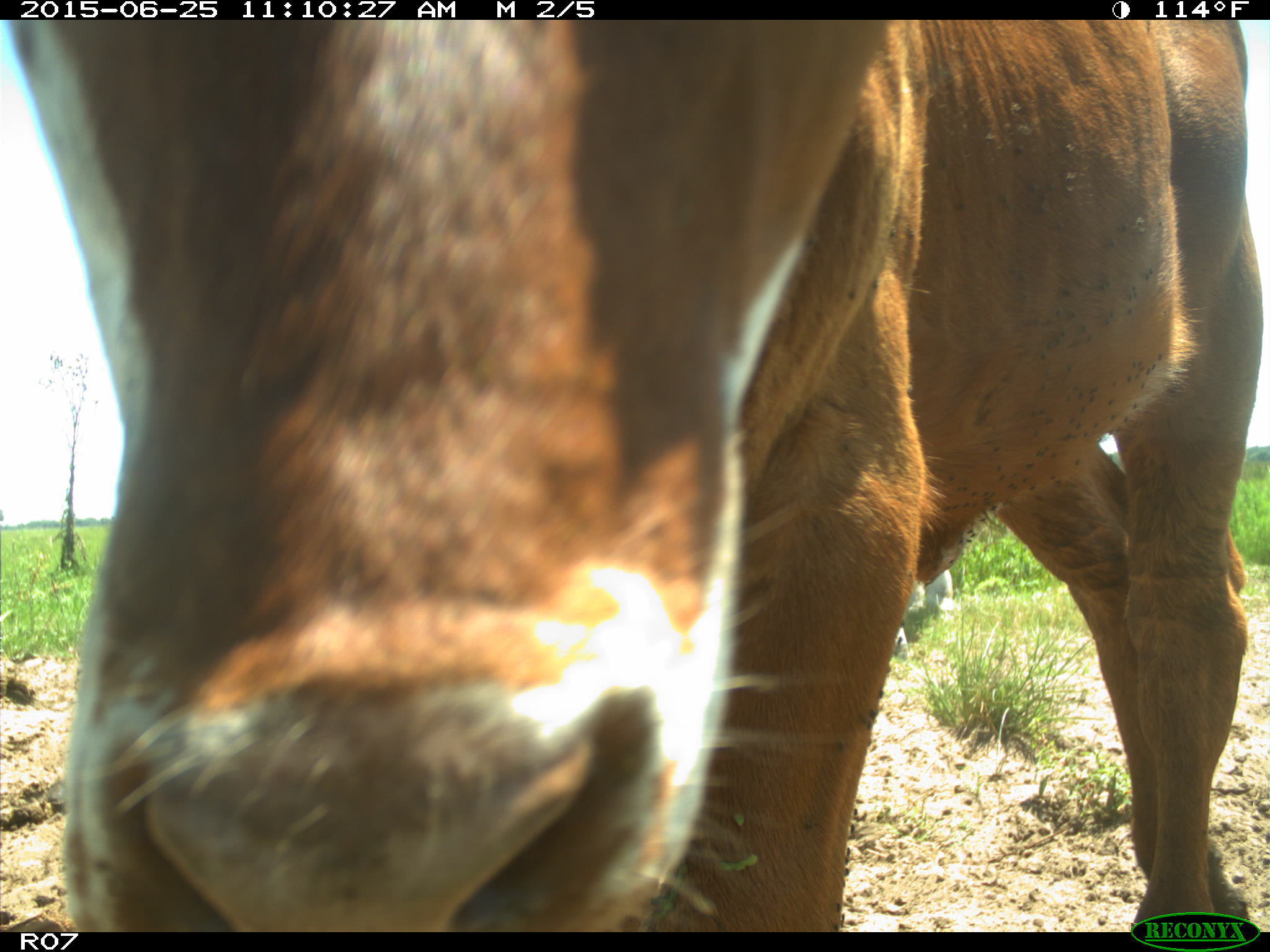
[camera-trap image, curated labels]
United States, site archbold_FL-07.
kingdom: Animalia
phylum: Chordata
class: Mammalia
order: Artiodactyla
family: Bovidae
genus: Bos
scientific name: Bos taurus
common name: domestic cow